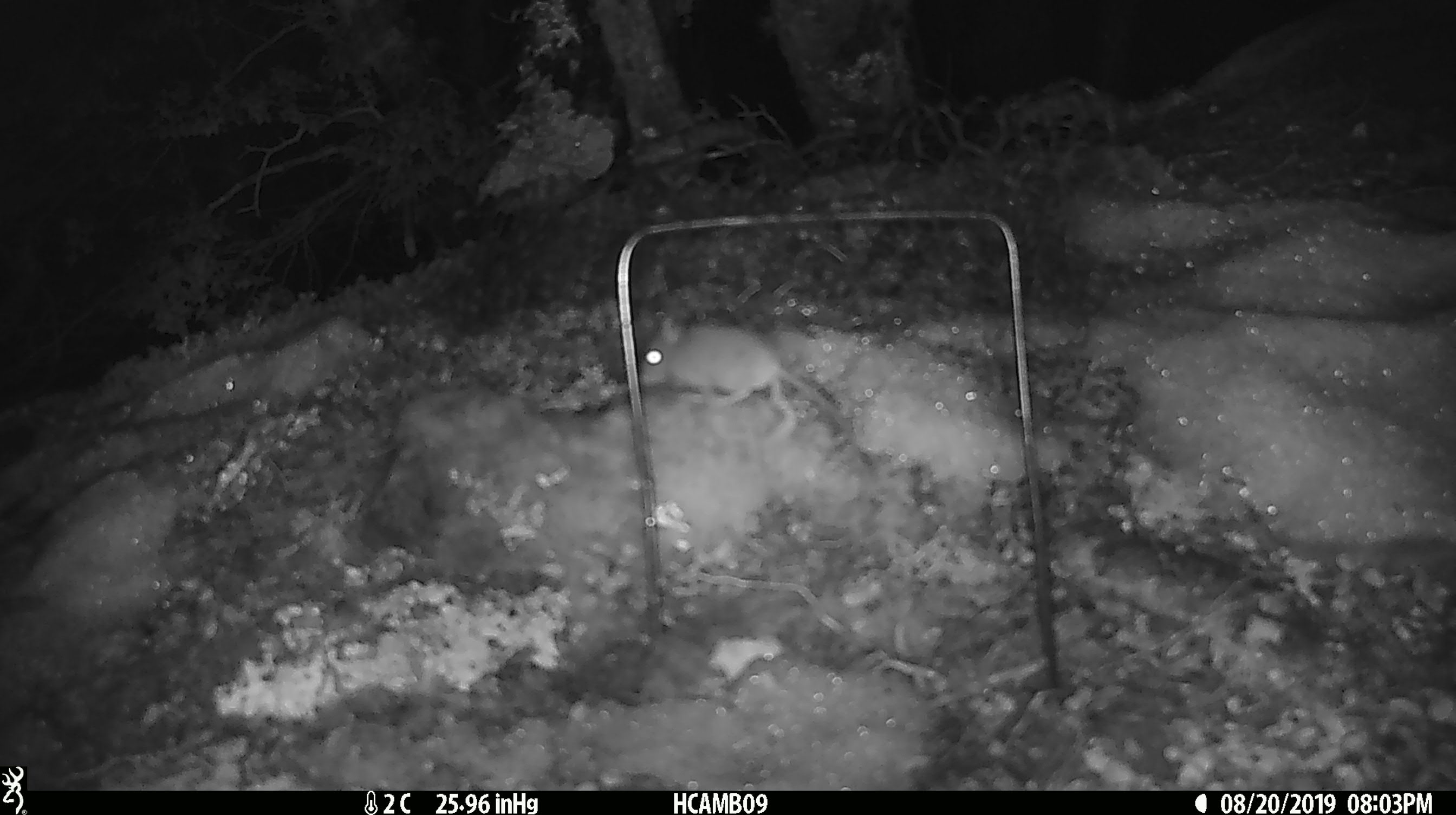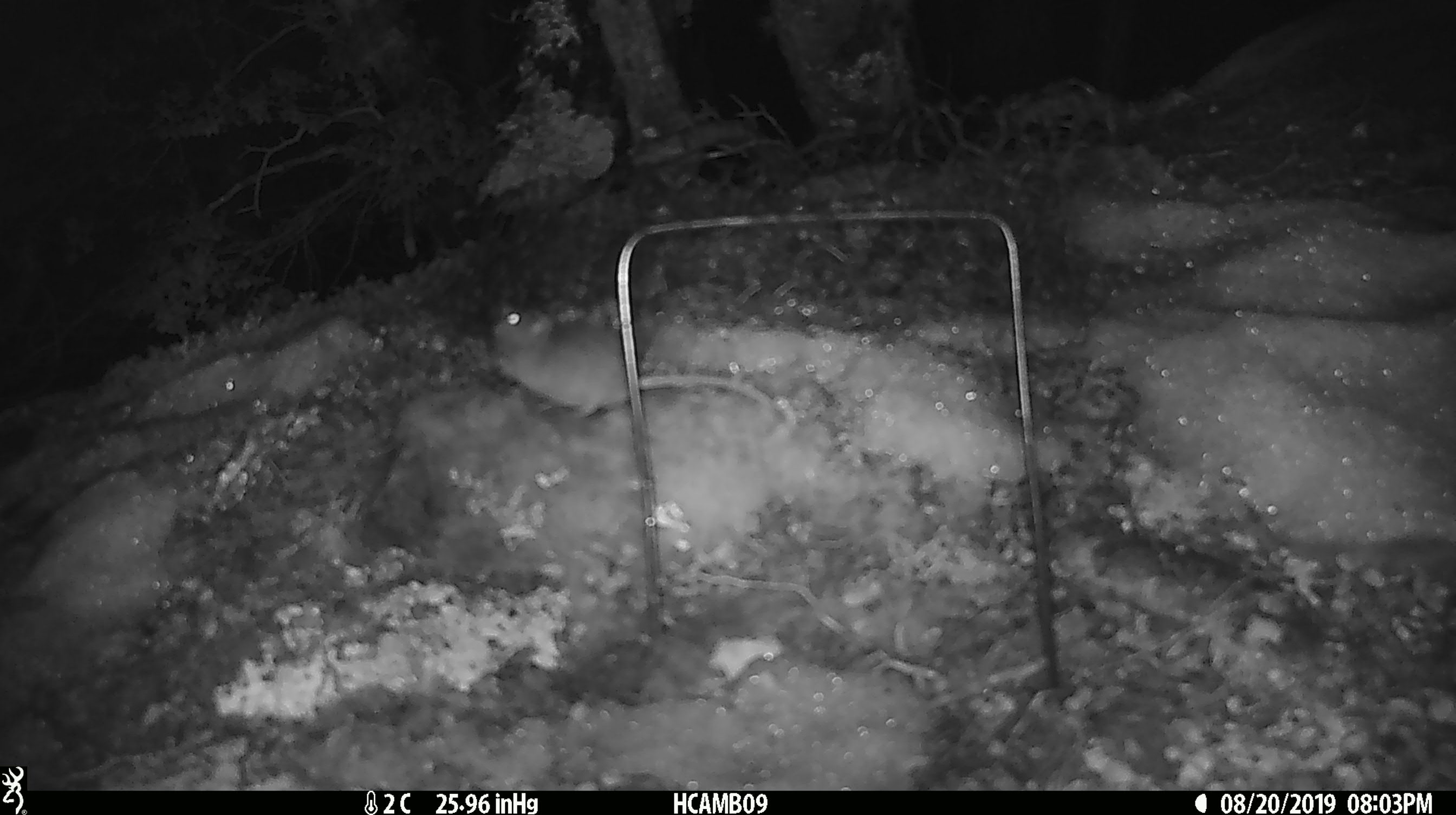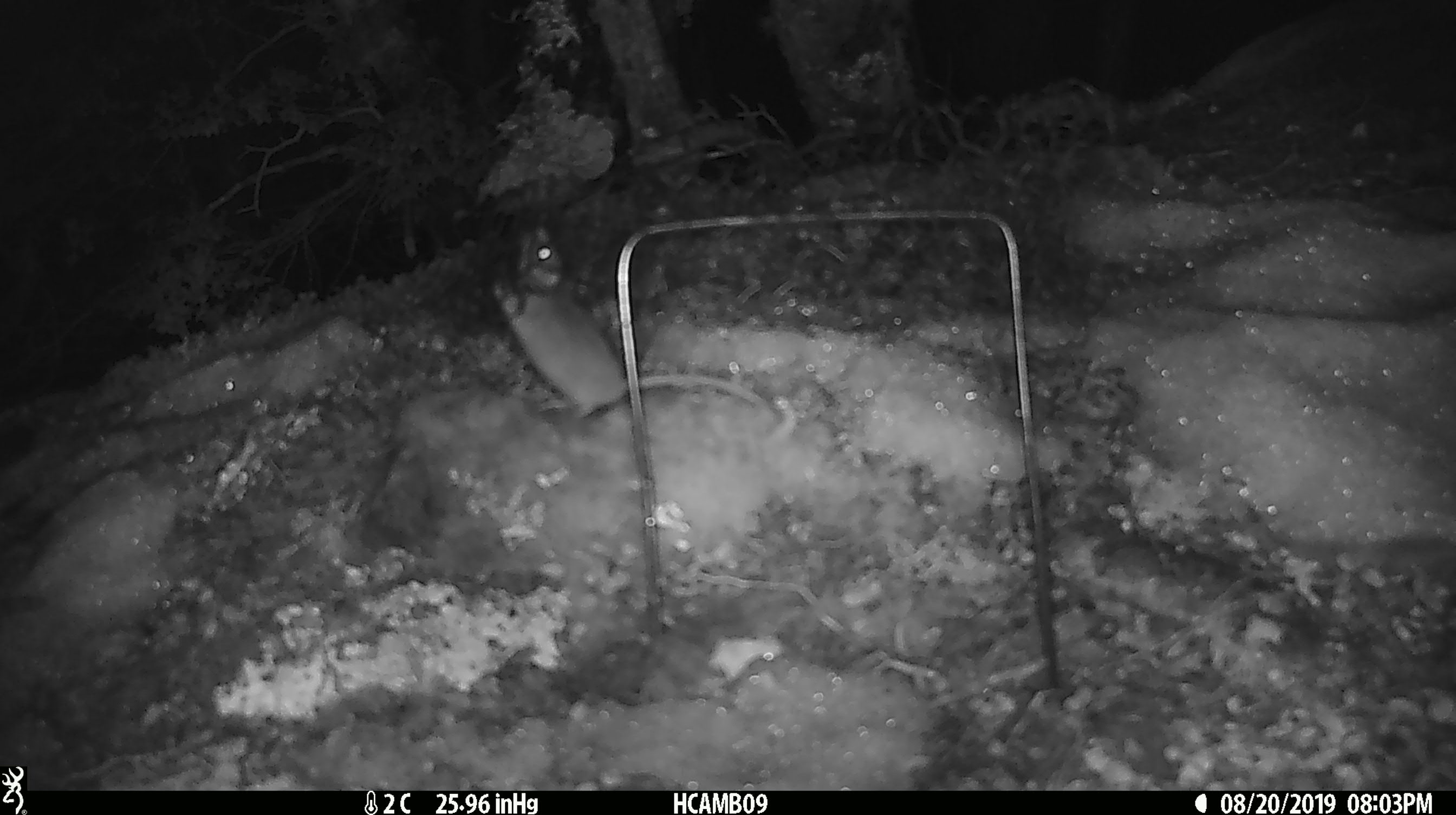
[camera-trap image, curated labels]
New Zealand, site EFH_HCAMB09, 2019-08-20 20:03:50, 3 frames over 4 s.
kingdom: Animalia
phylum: Chordata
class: Mammalia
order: Rodentia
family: Muridae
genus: Mus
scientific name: Mus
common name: mouse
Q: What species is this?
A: Mouse (Mus).